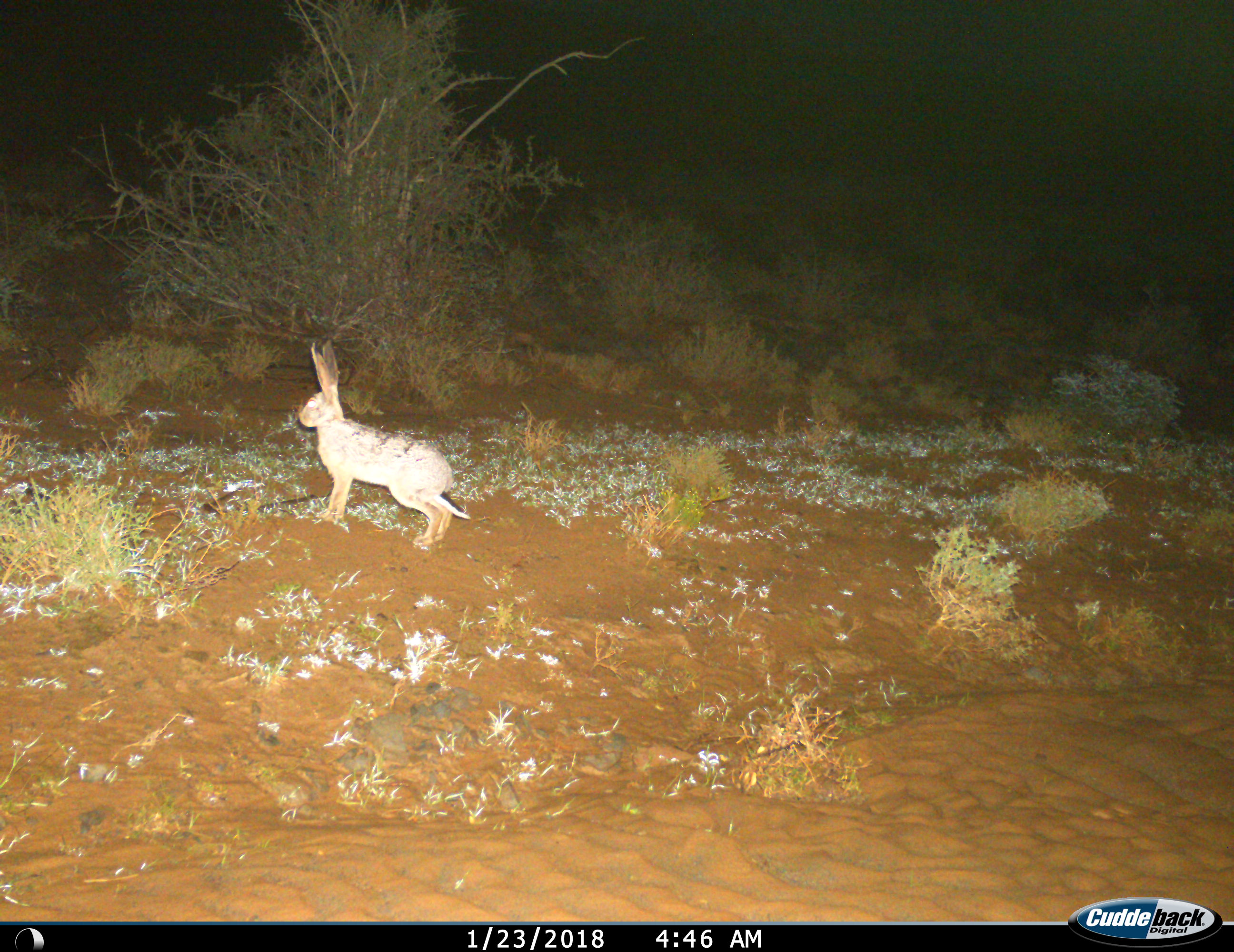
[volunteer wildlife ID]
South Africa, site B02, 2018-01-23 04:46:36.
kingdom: Animalia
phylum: Chordata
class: Mammalia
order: Lagomorpha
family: Leporidae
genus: Lepus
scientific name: Lepus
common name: hare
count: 1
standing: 75%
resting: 0%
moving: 38%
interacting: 0%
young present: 0%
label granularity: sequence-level